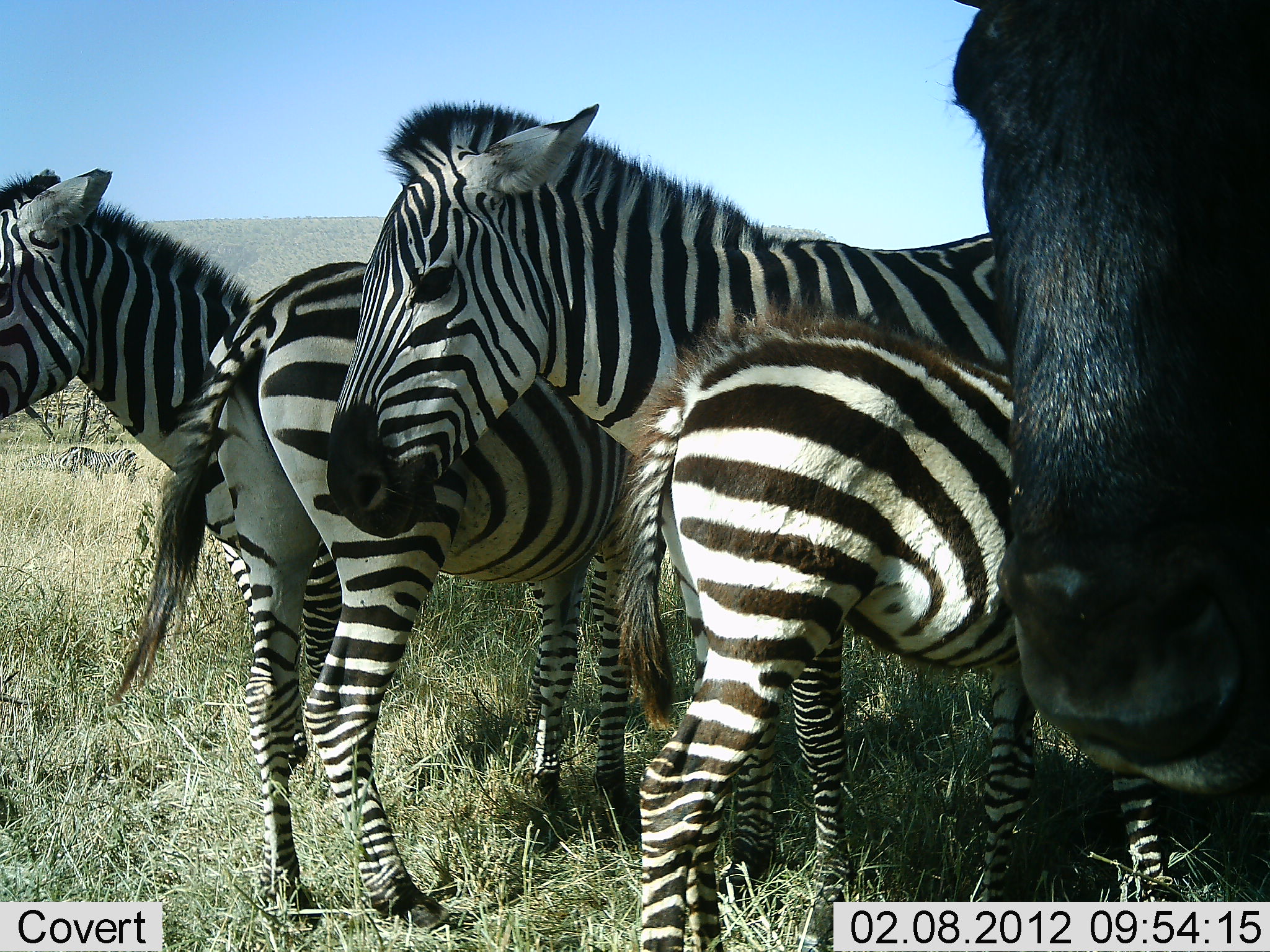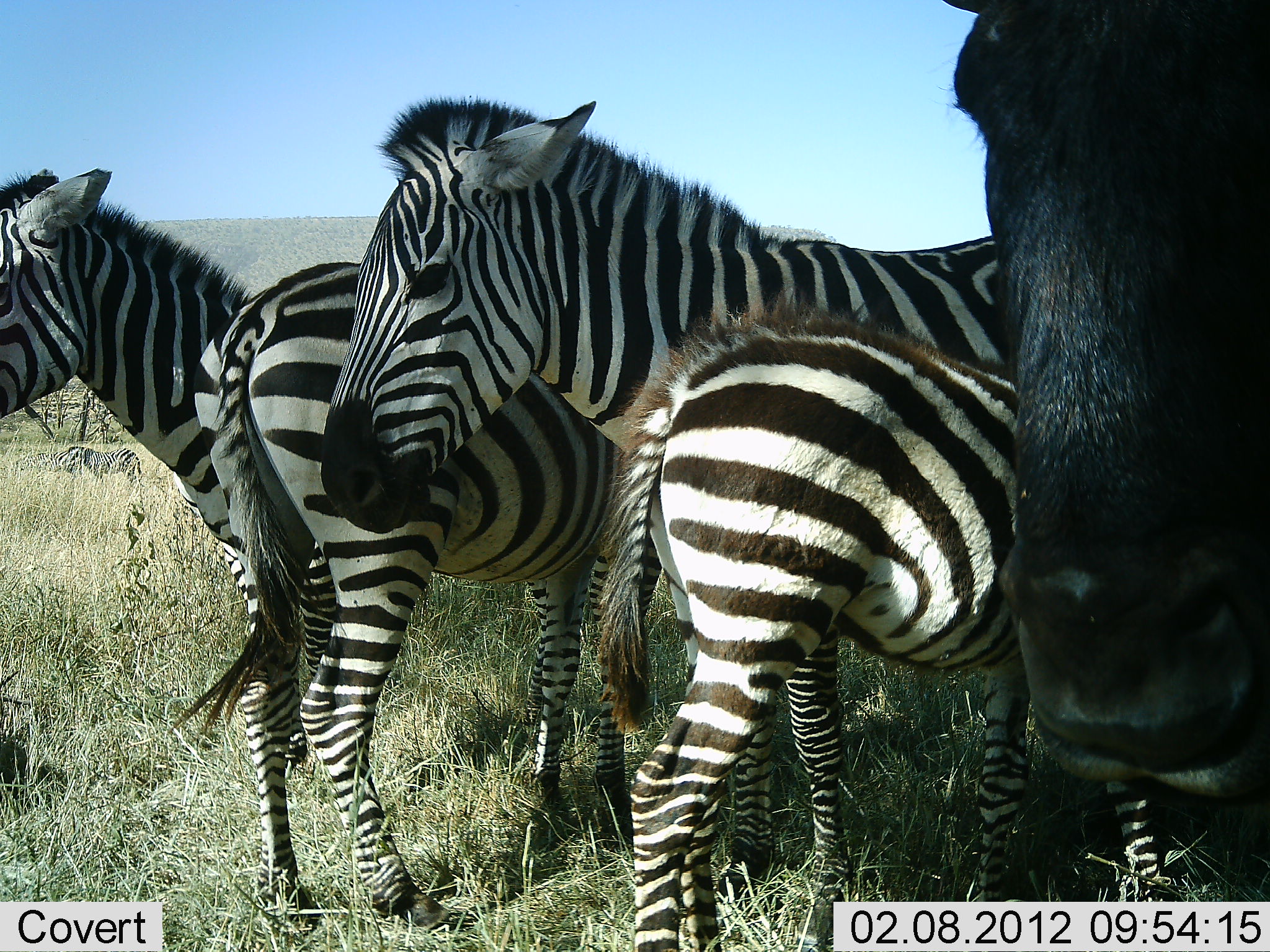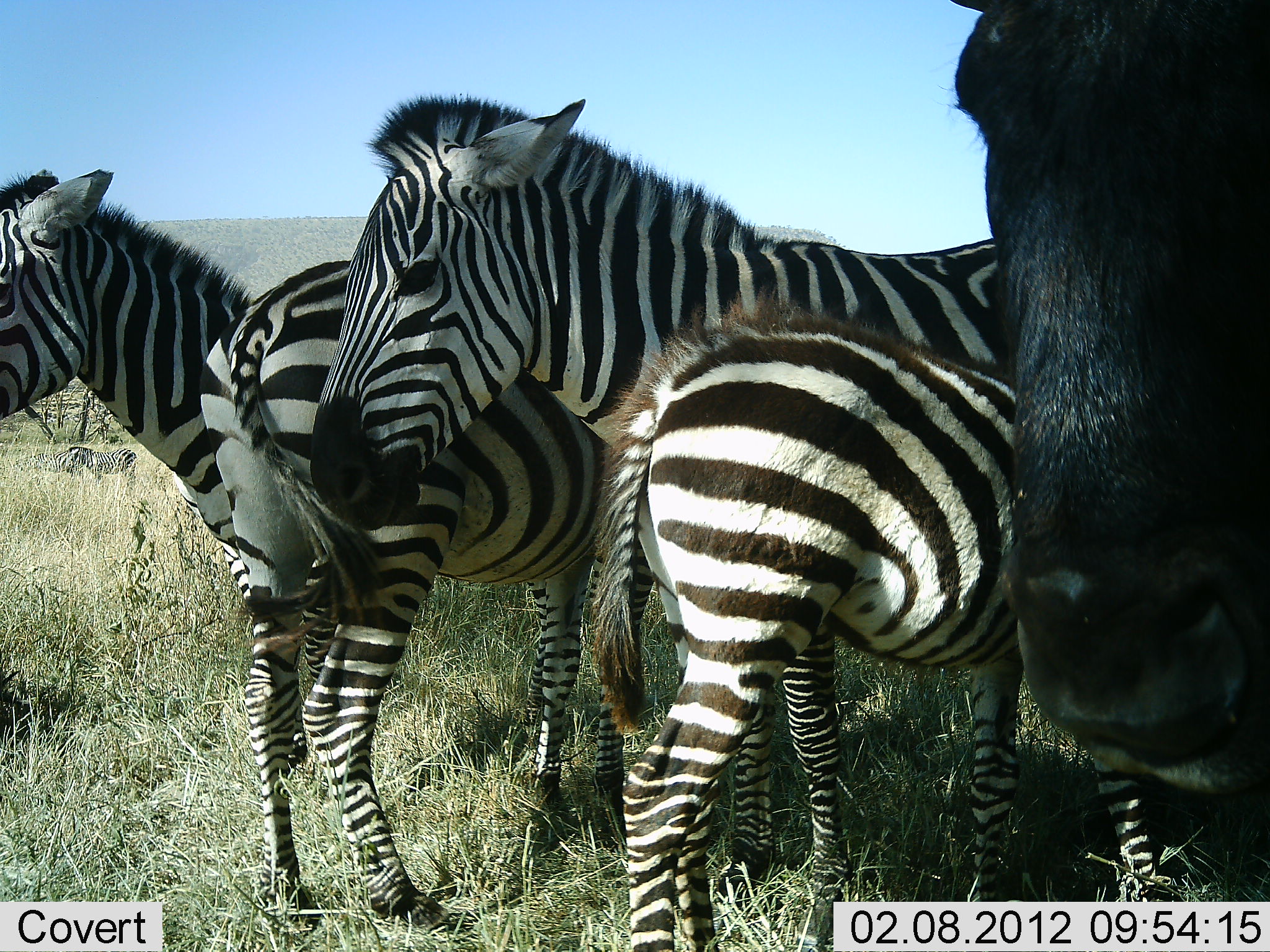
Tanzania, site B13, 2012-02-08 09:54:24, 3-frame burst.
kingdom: Animalia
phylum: Chordata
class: Mammalia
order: Artiodactyla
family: Bovidae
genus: Connochaetes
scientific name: Connochaetes taurinus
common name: blue wildebeest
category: wildebeest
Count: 1.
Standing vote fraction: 100%.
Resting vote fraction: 0%.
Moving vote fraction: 0%.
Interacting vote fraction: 6%.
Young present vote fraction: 0%.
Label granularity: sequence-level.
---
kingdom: Animalia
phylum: Chordata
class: Mammalia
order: Perissodactyla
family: Equidae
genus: Equus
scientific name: Equus quagga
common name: plains zebra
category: zebra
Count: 4.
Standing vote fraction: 86%.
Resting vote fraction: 14%.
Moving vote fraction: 0%.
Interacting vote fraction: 18%.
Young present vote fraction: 68%.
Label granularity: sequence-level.